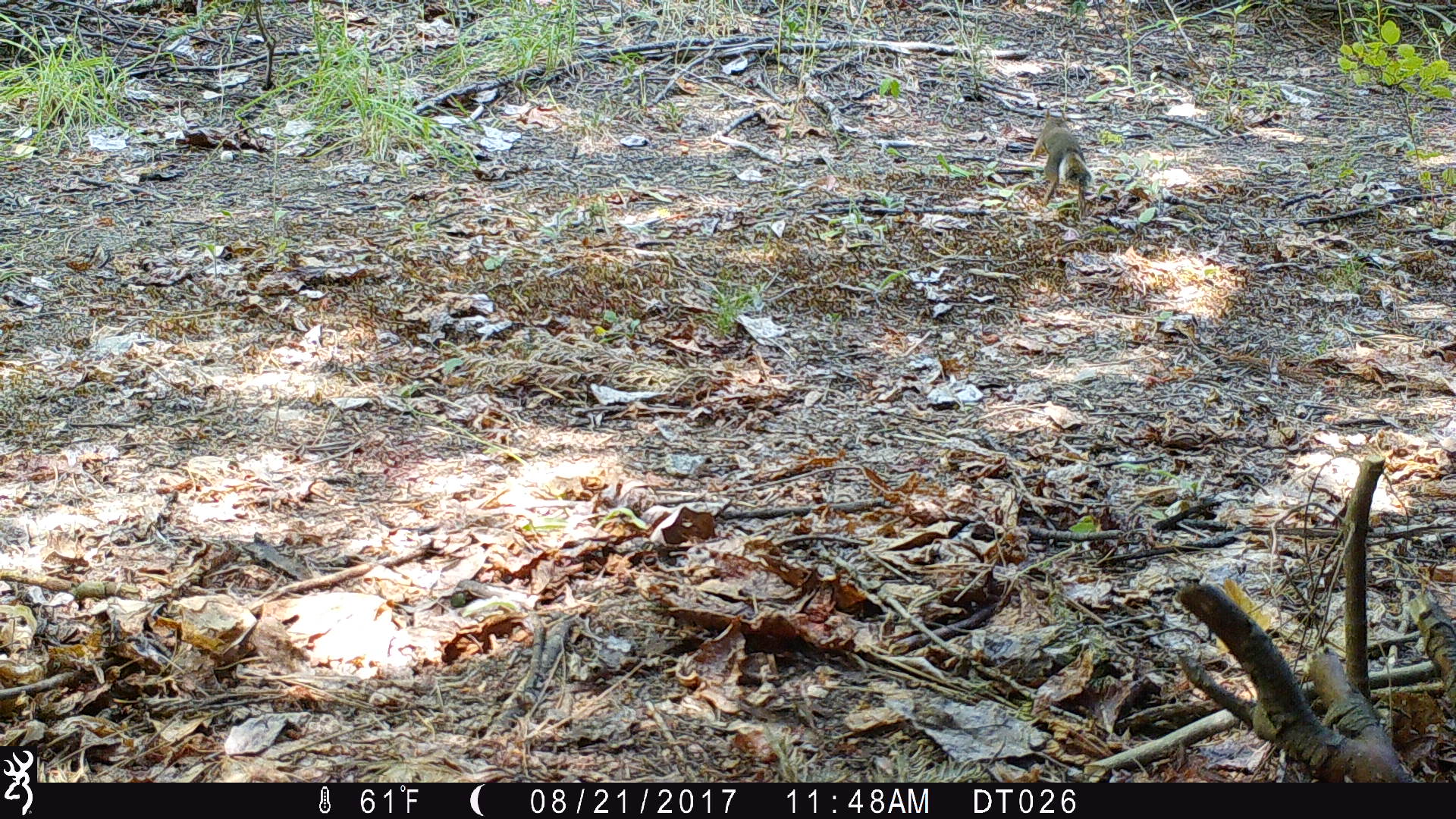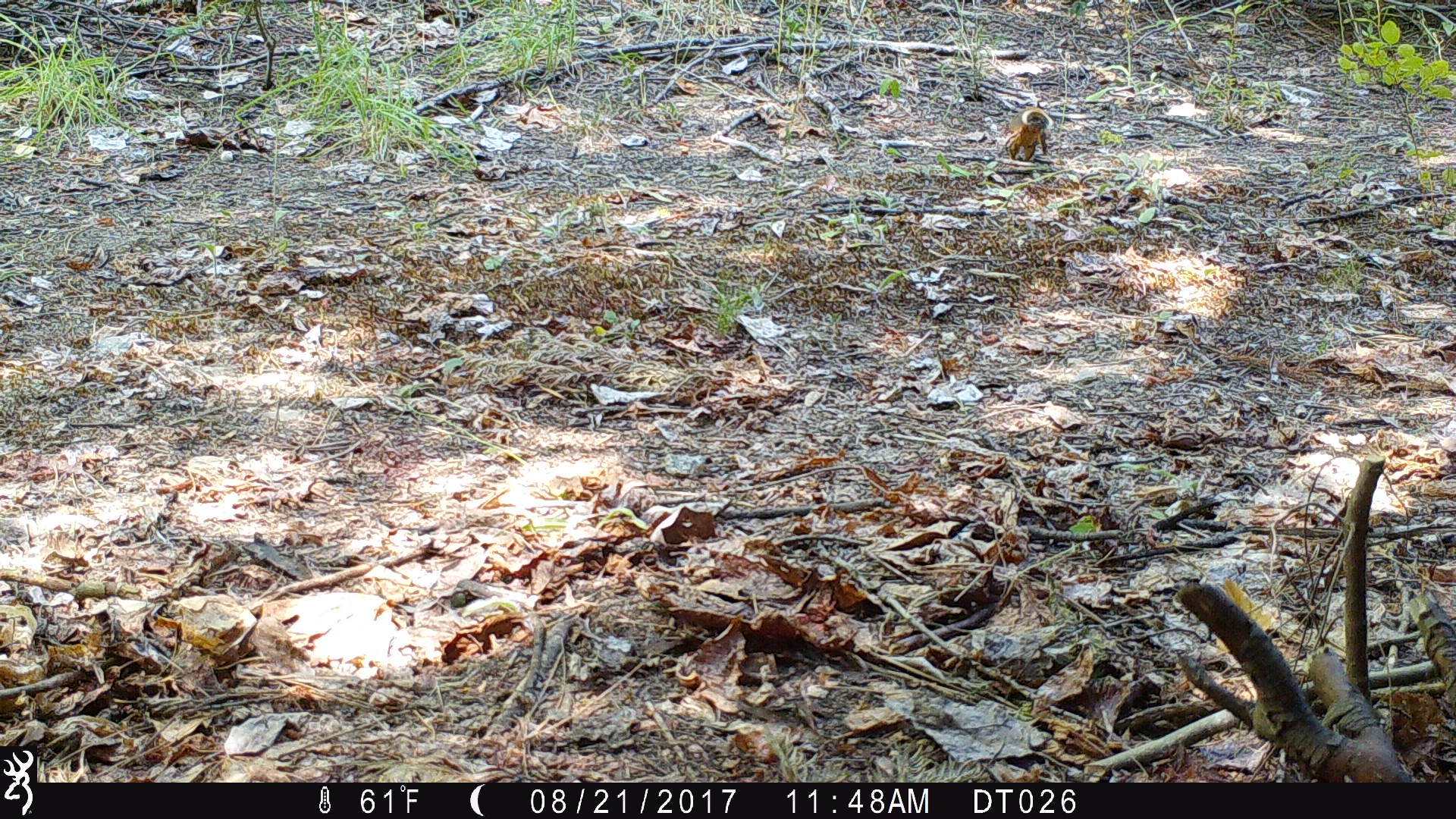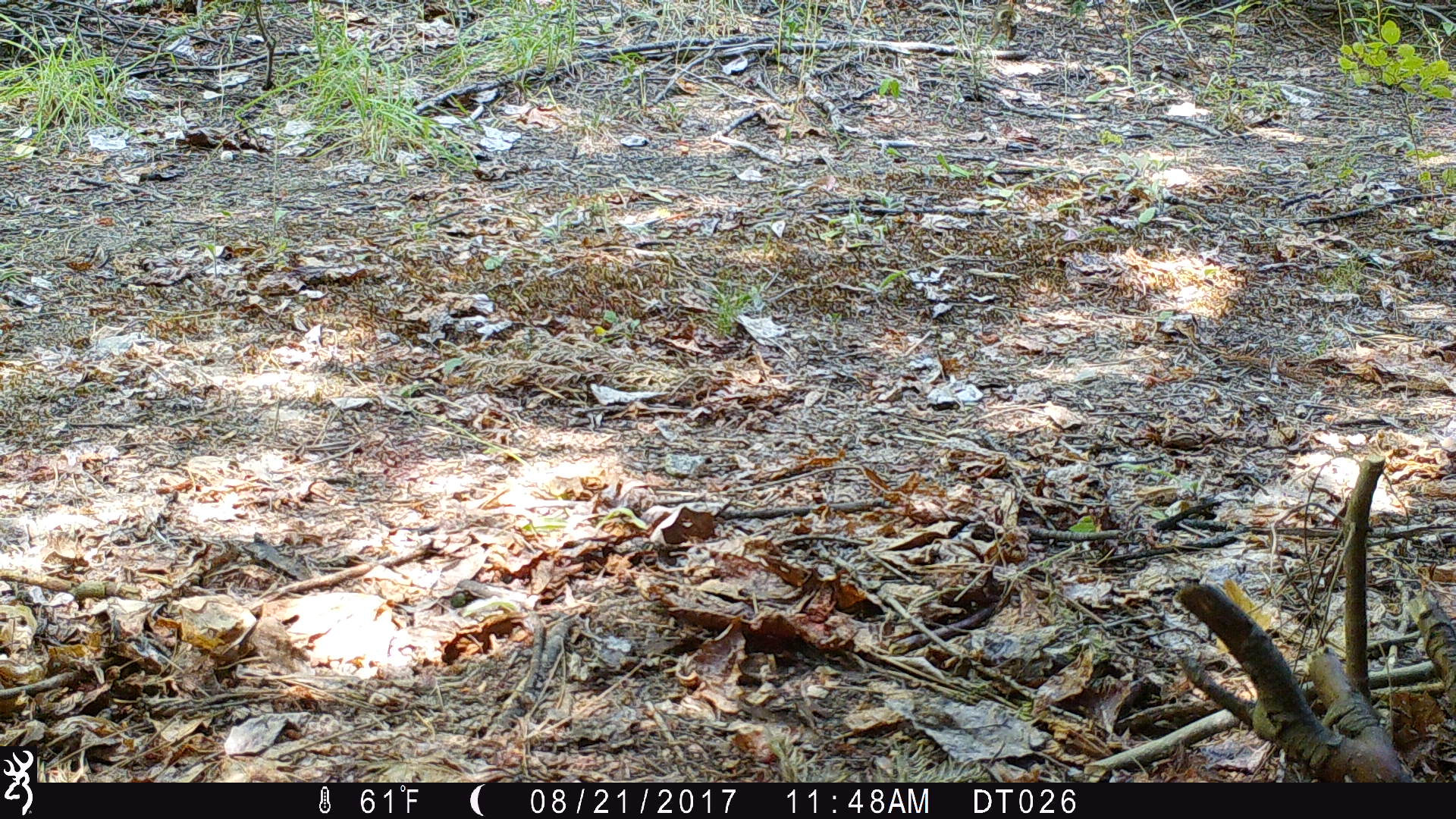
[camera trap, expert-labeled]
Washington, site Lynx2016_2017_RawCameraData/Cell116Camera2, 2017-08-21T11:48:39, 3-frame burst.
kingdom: Animalia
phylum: Chordata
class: Mammalia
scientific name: Mammalia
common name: small mammal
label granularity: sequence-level